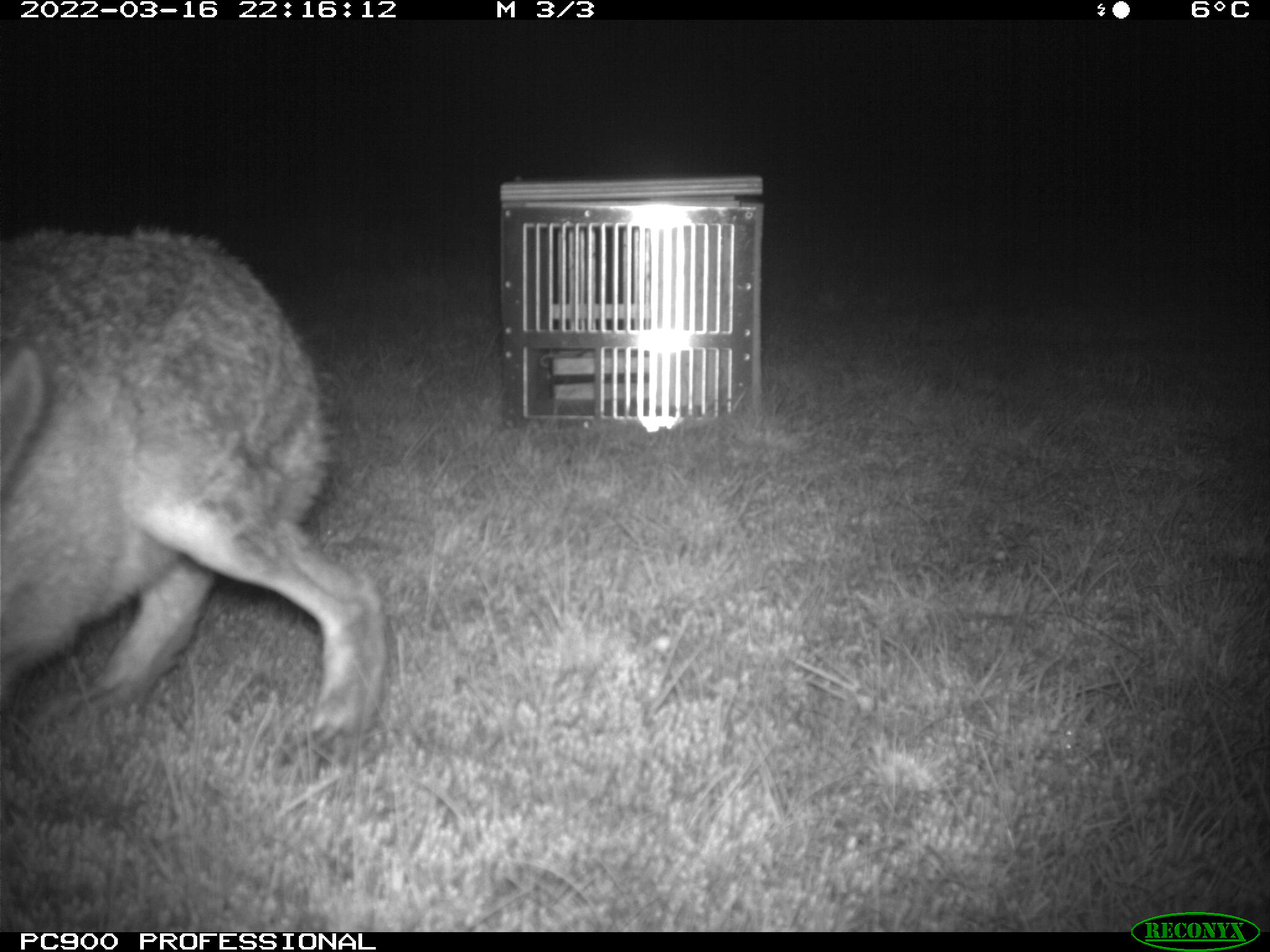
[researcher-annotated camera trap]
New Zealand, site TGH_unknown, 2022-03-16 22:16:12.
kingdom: Animalia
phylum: Chordata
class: Mammalia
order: Lagomorpha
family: Leporidae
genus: Lepus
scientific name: Lepus europaeus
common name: brown hare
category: hare